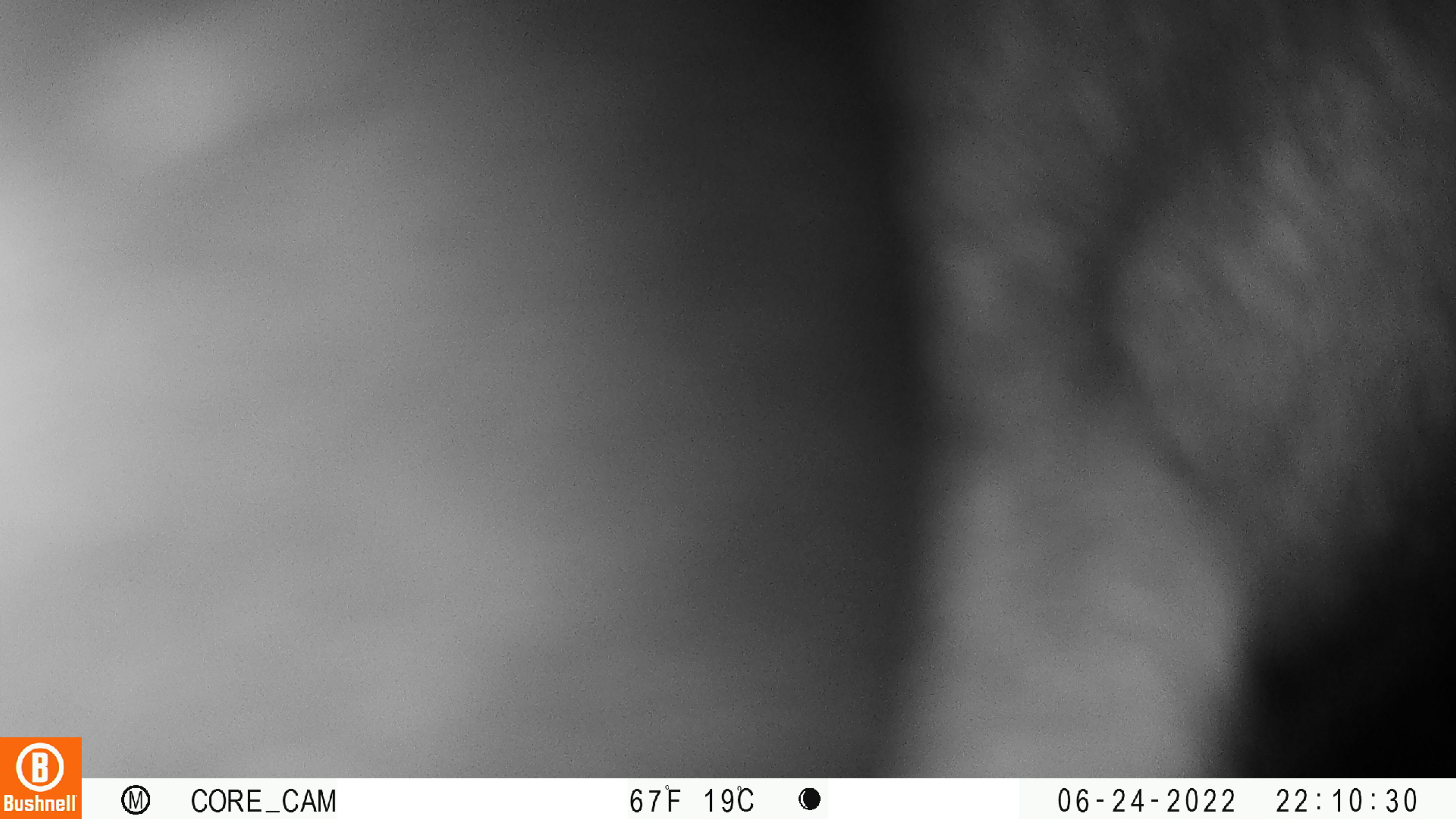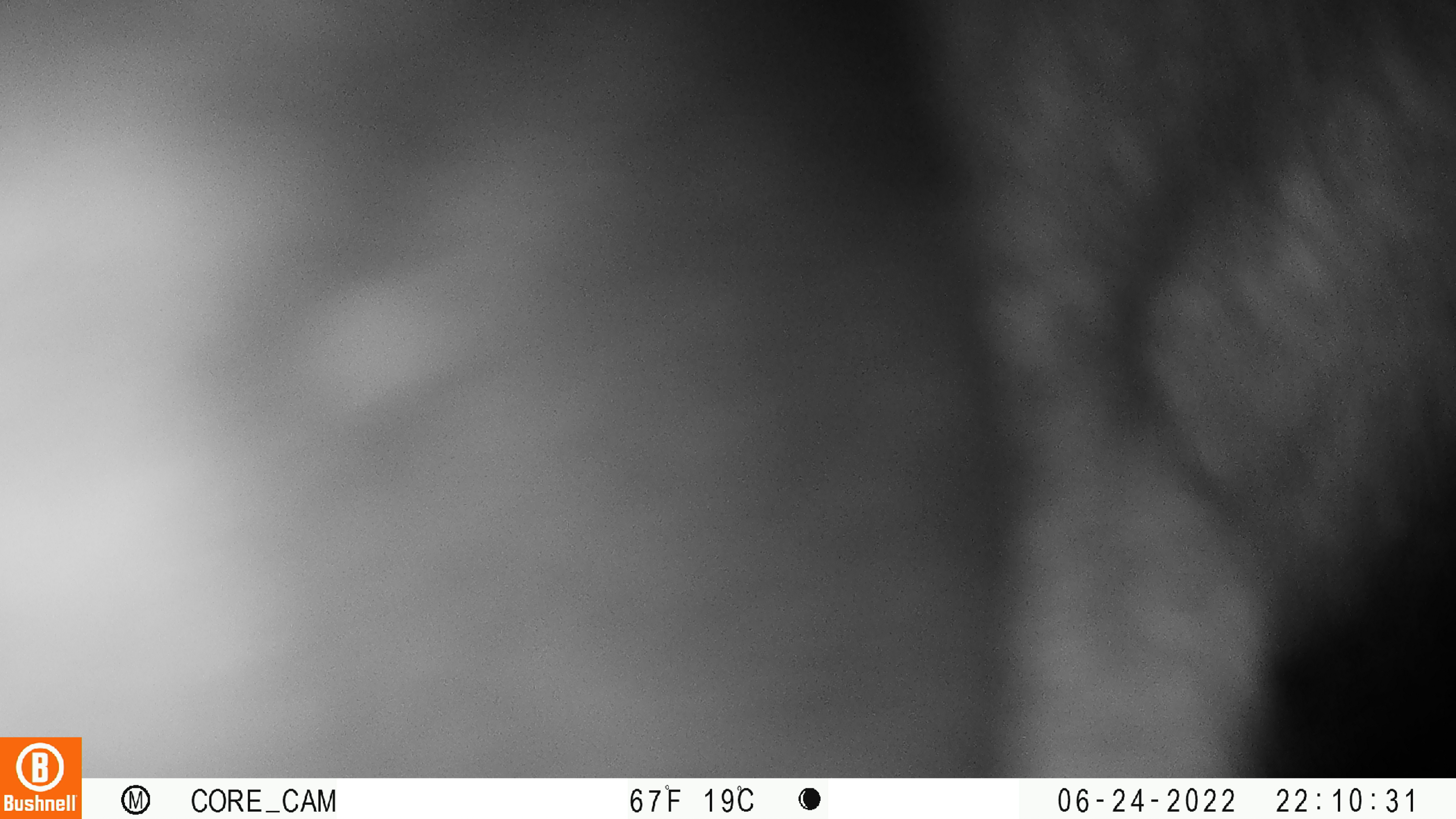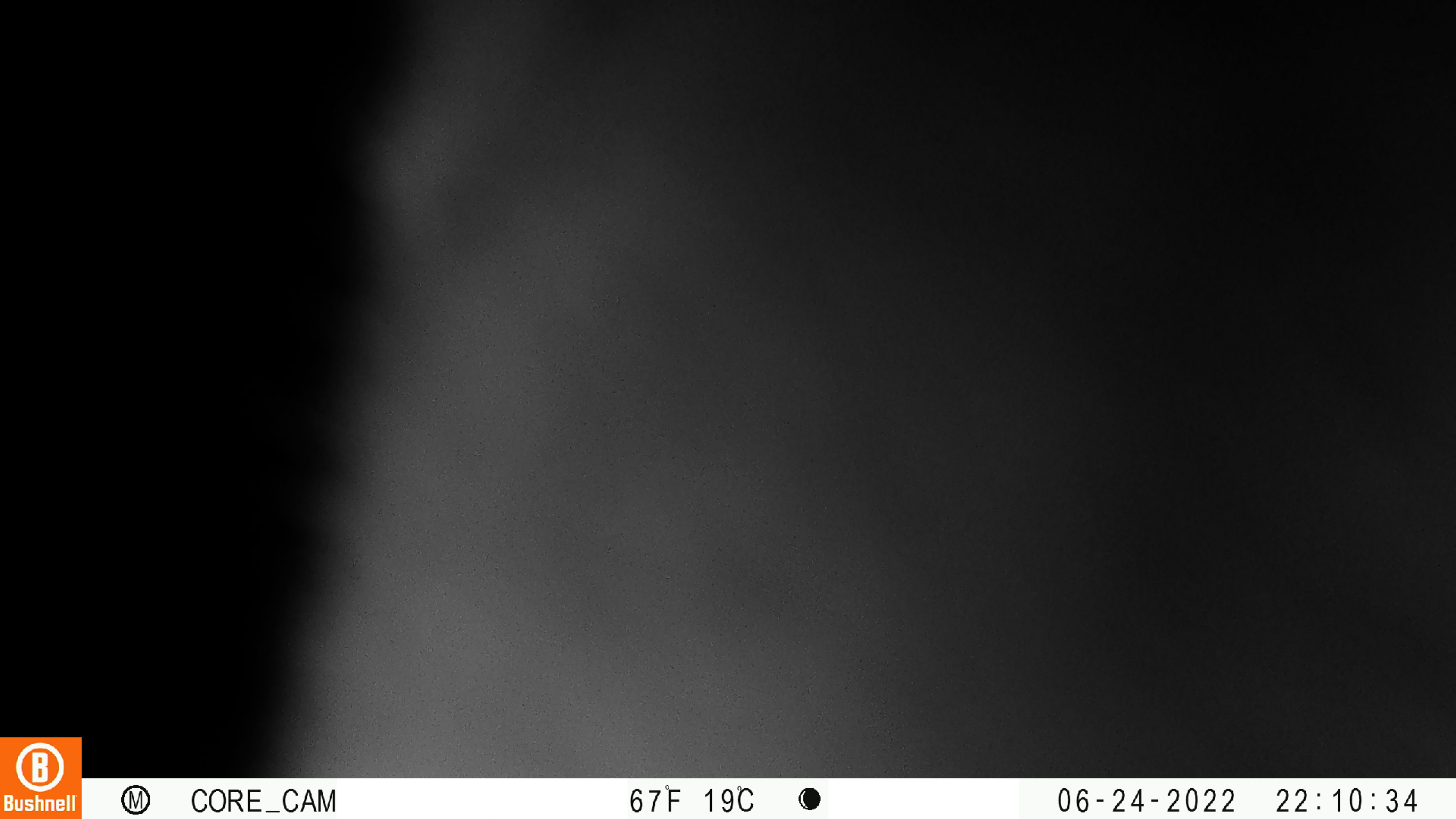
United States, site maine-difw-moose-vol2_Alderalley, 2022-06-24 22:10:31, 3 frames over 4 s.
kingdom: Animalia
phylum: Chordata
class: Mammalia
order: Artiodactyla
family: Cervidae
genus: Alces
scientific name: Alces alces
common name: moose